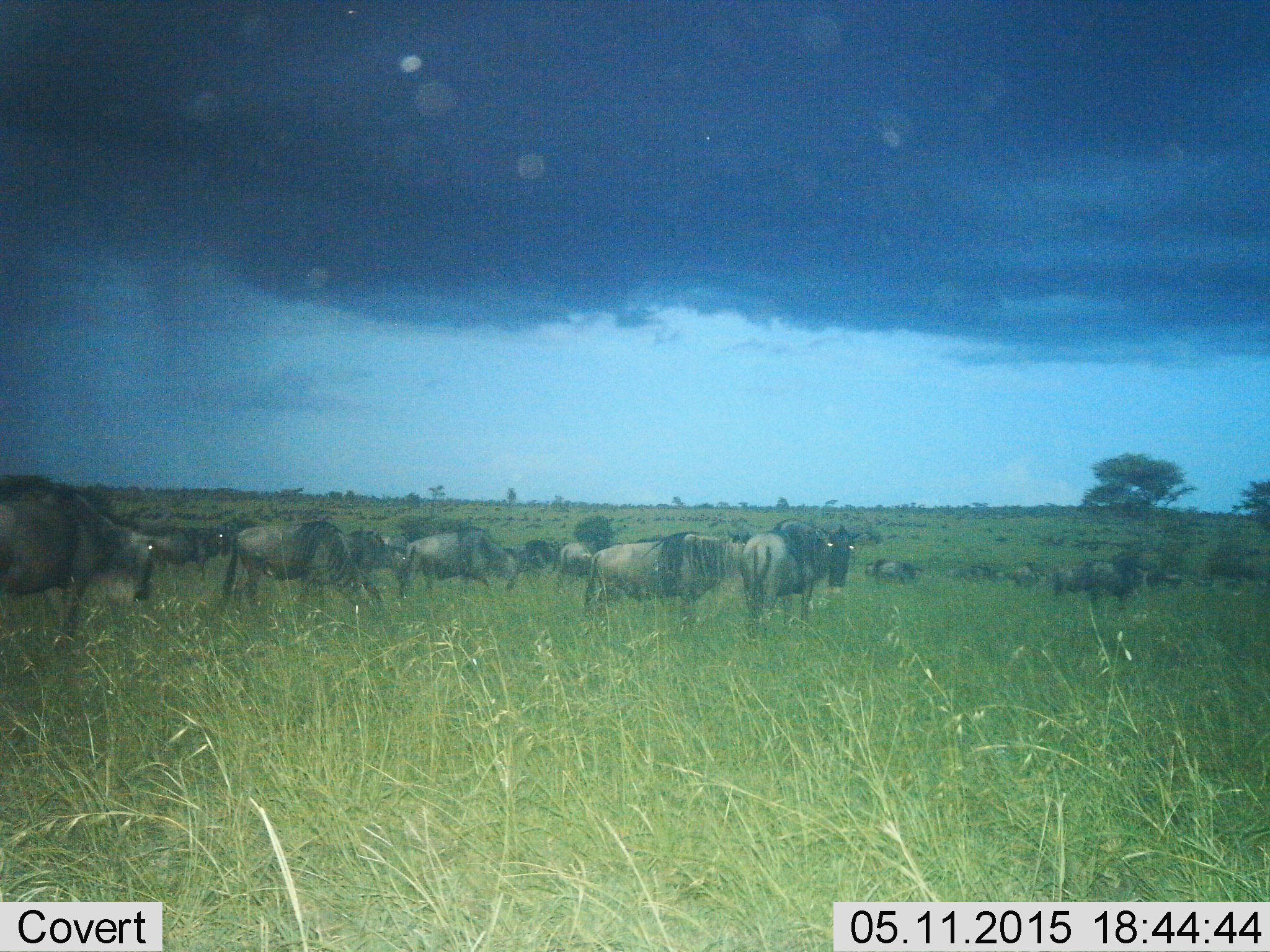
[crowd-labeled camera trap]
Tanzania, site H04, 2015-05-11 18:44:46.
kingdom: Animalia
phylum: Chordata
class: Mammalia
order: Artiodactyla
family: Bovidae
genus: Connochaetes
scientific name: Connochaetes taurinus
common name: blue wildebeest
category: wildebeest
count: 11-50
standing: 70%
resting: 10%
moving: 50%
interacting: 10%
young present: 0%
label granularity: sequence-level